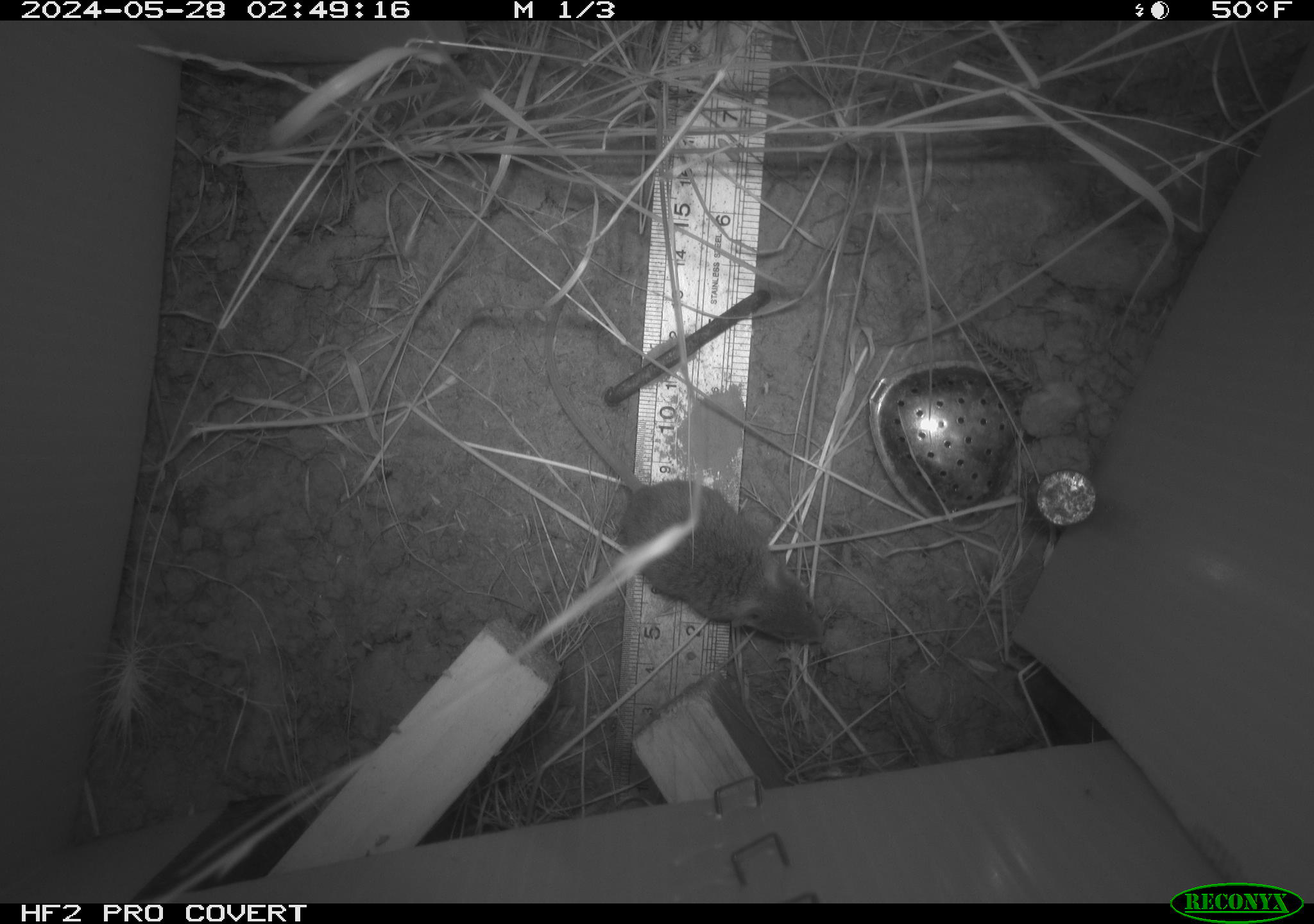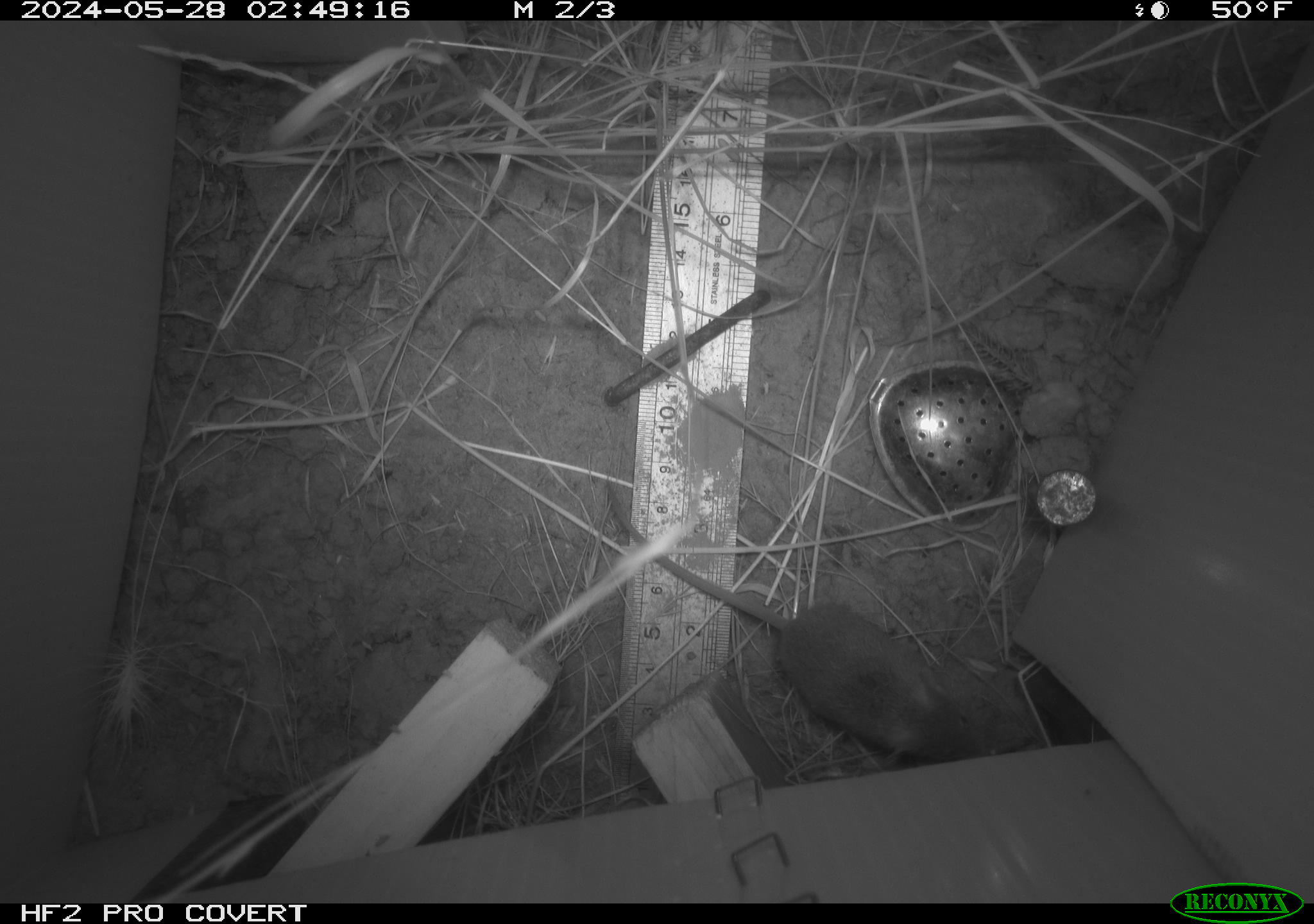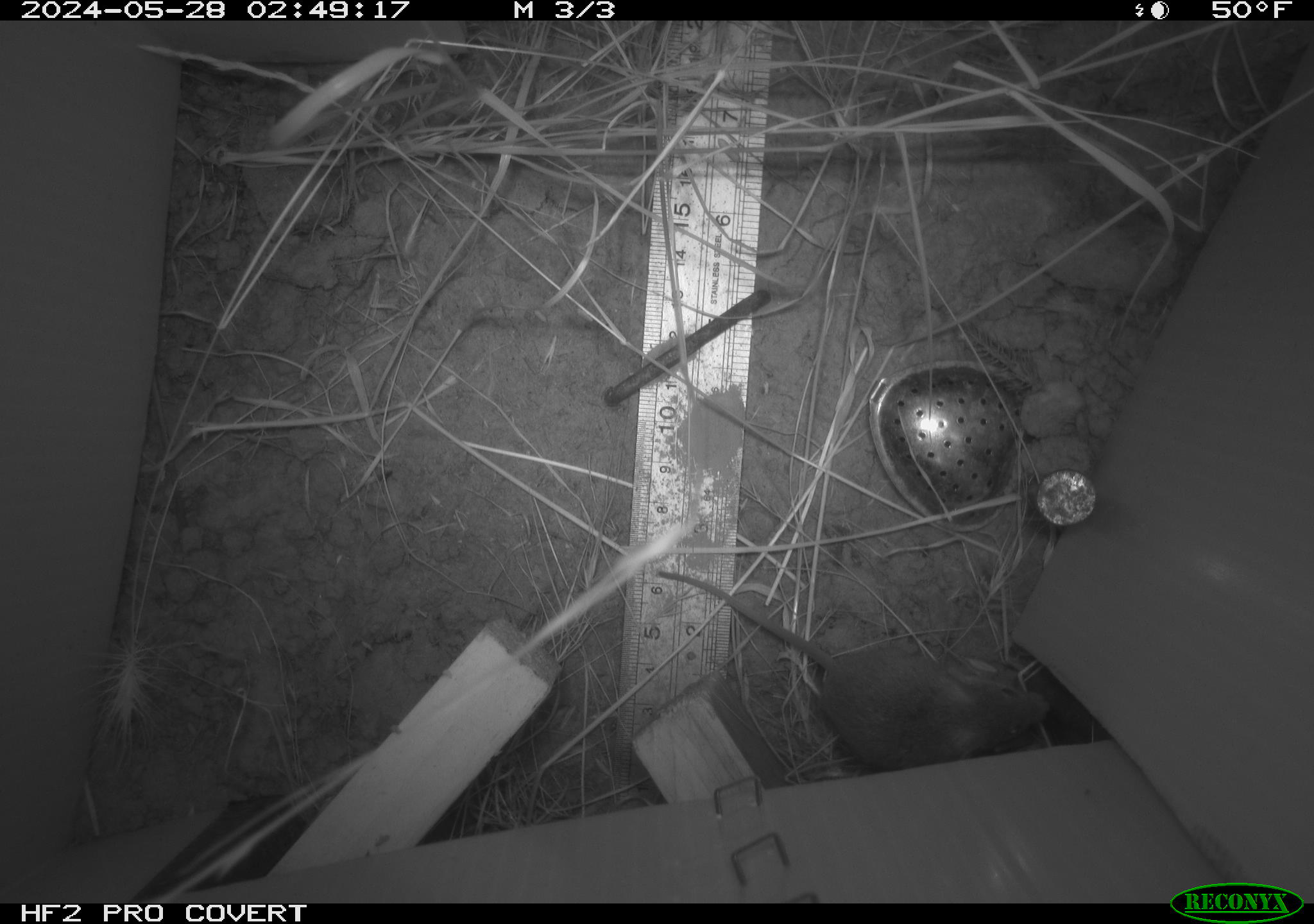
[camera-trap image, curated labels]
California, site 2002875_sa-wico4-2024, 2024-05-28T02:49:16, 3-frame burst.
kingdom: Animalia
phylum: Chordata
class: Mammalia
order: Rodentia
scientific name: Rodentia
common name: mouse species